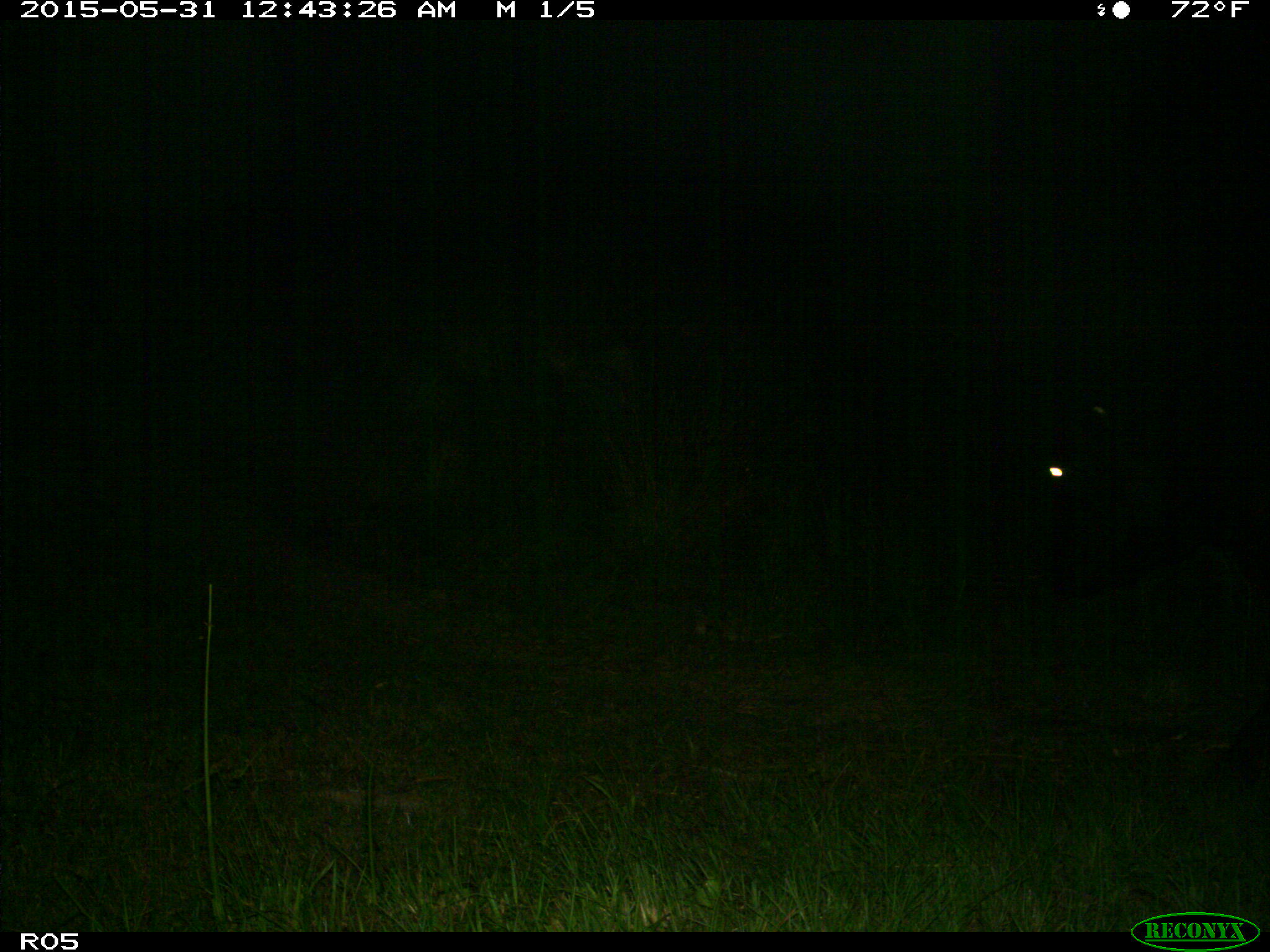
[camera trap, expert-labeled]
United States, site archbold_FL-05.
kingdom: Animalia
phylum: Chordata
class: Mammalia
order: Artiodactyla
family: Bovidae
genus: Bos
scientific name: Bos taurus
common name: domestic cow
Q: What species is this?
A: Bos taurus (domestic cow).